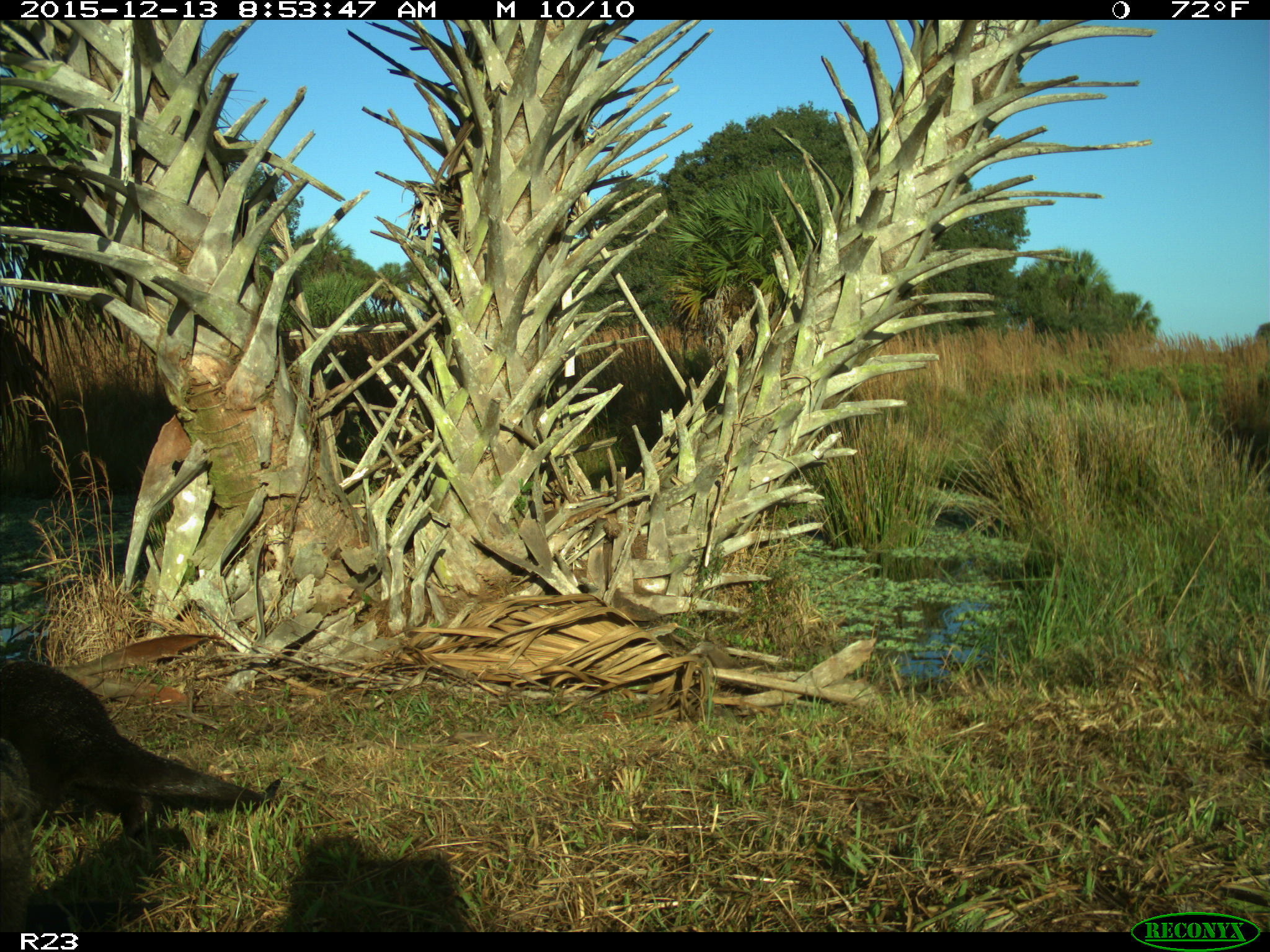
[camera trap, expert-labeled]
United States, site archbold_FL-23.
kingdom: Animalia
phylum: Chordata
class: Mammalia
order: Carnivora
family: Mustelidae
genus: Lontra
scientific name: Lontra canadensis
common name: north american river otter